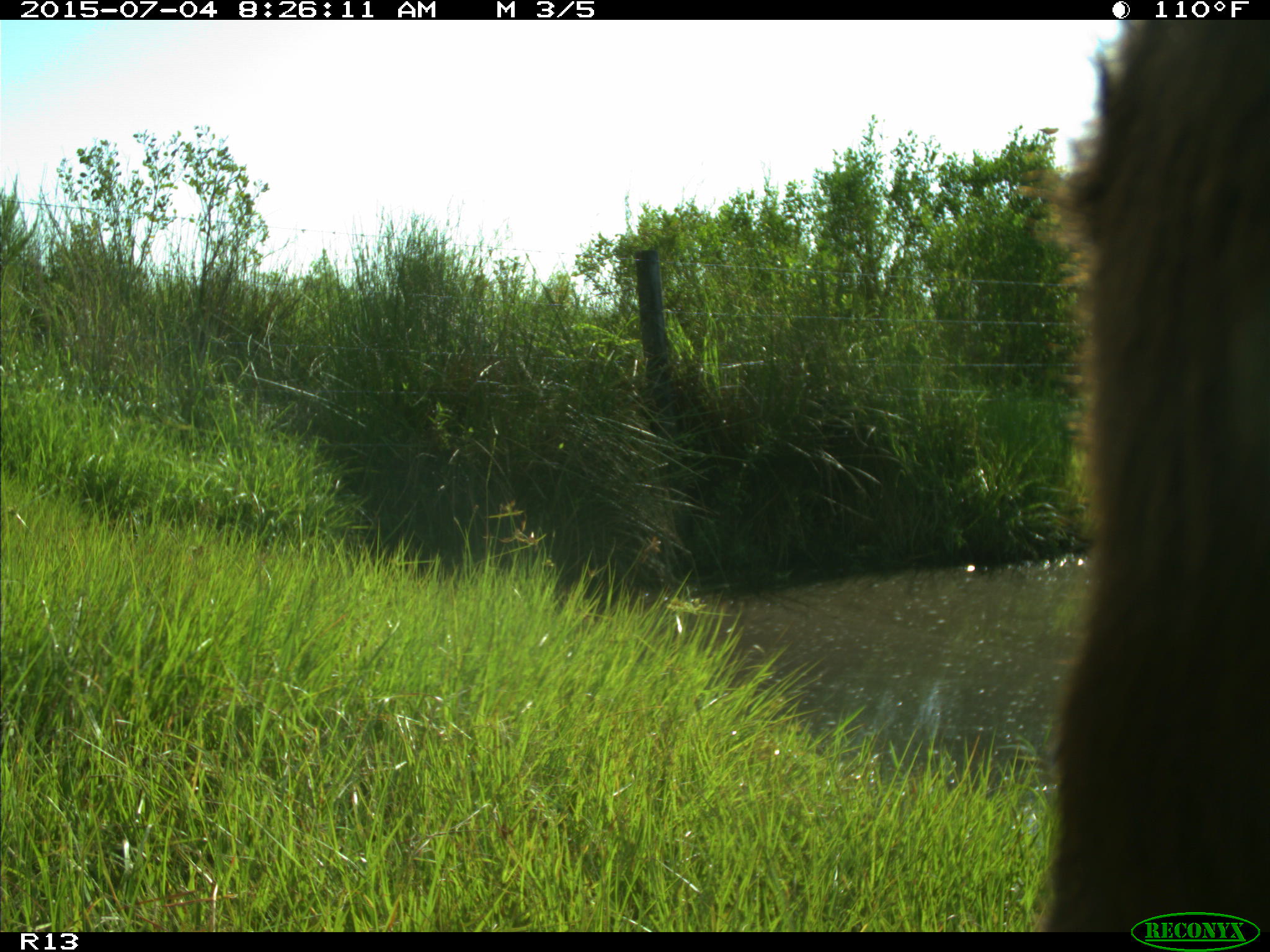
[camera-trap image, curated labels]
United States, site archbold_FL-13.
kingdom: Animalia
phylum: Chordata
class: Mammalia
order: Artiodactyla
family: Bovidae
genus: Bos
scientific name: Bos taurus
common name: domestic cow